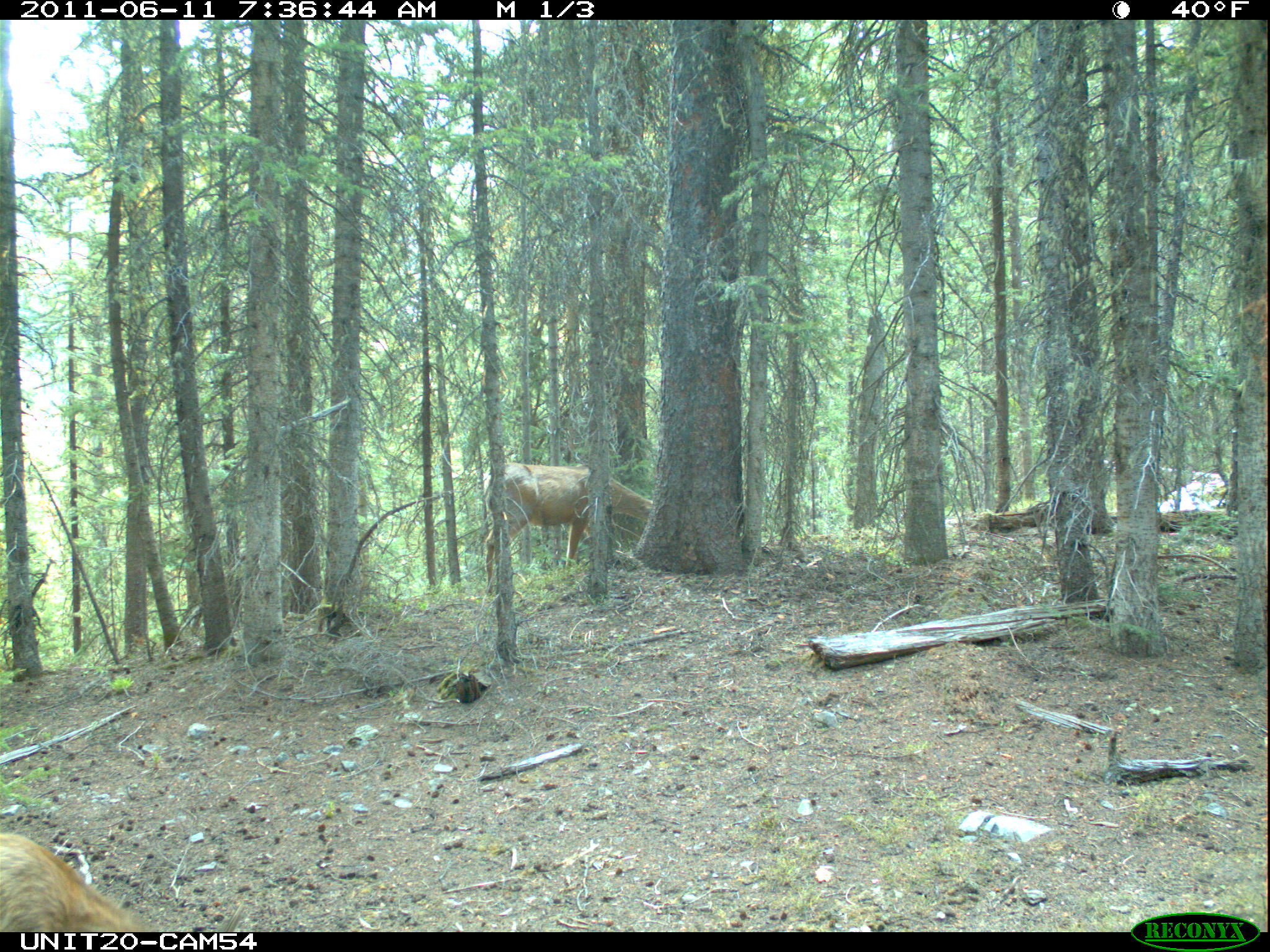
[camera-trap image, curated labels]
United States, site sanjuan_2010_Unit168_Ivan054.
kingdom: Animalia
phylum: Chordata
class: Mammalia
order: Artiodactyla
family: Cervidae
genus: Odocoileus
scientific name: Odocoileus hemionus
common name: mule deer